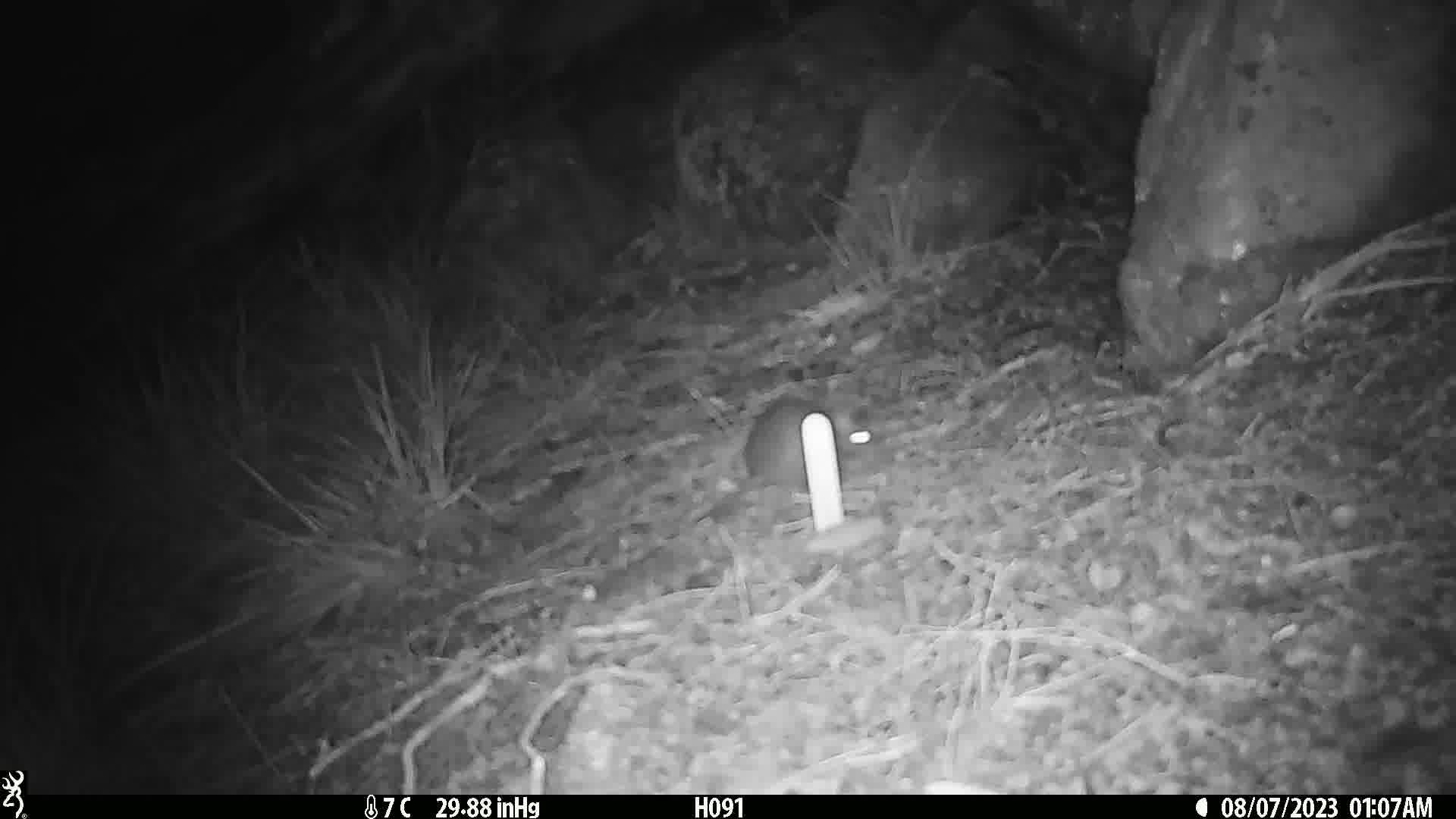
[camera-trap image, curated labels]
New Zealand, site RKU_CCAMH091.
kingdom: Animalia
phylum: Chordata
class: Mammalia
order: Rodentia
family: Muridae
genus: Rattus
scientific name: Rattus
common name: rat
Rat (Rattus).